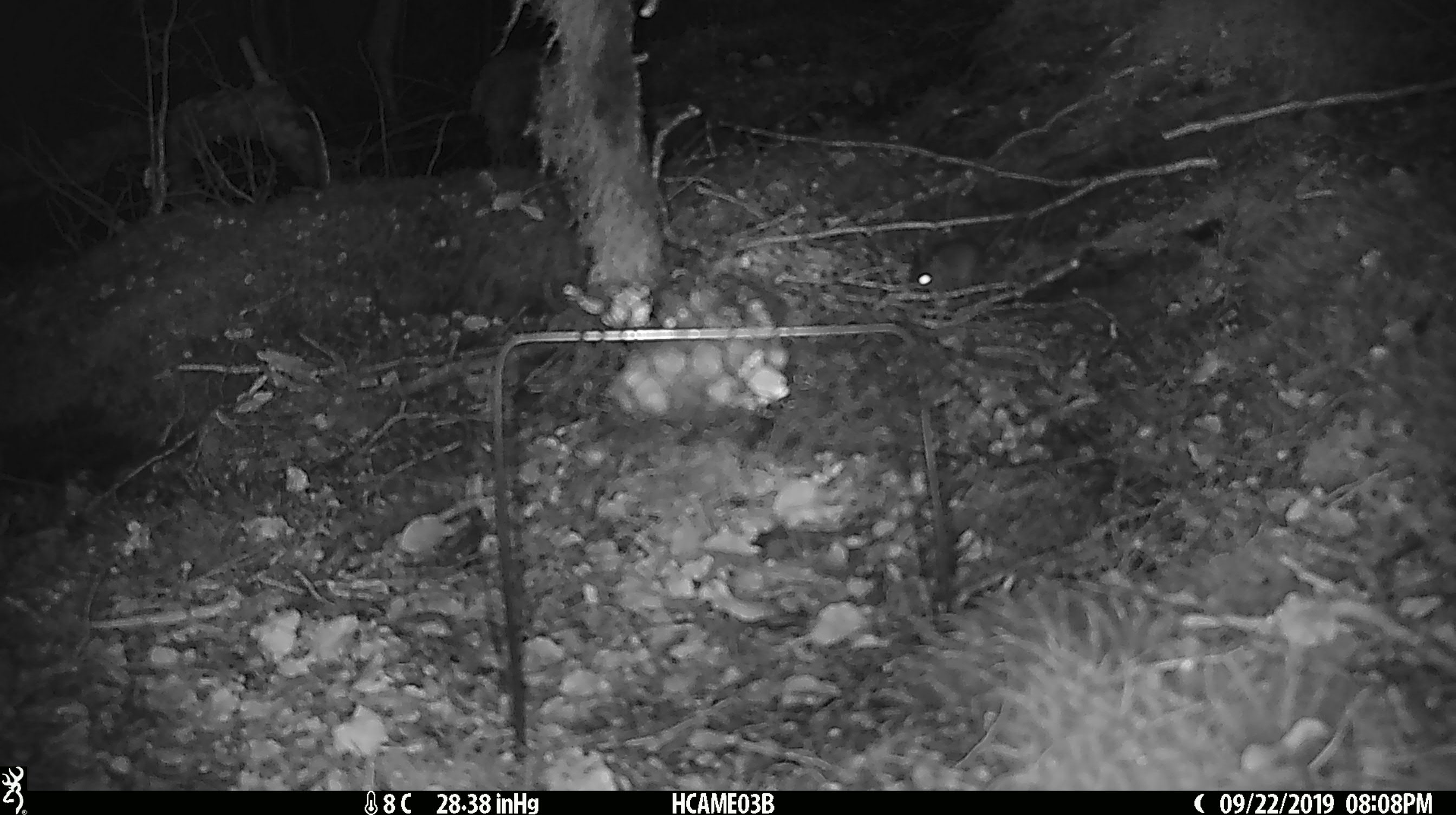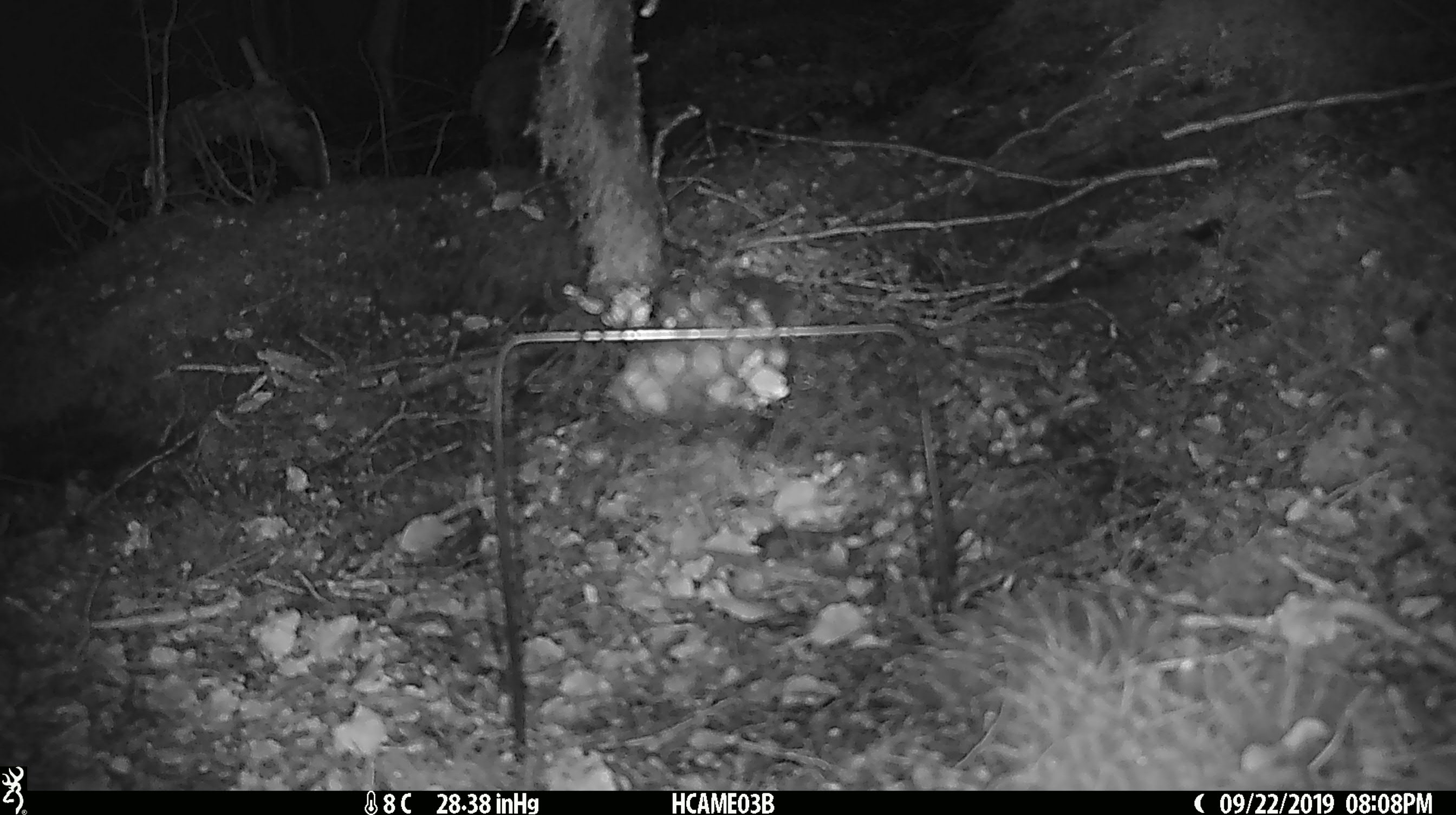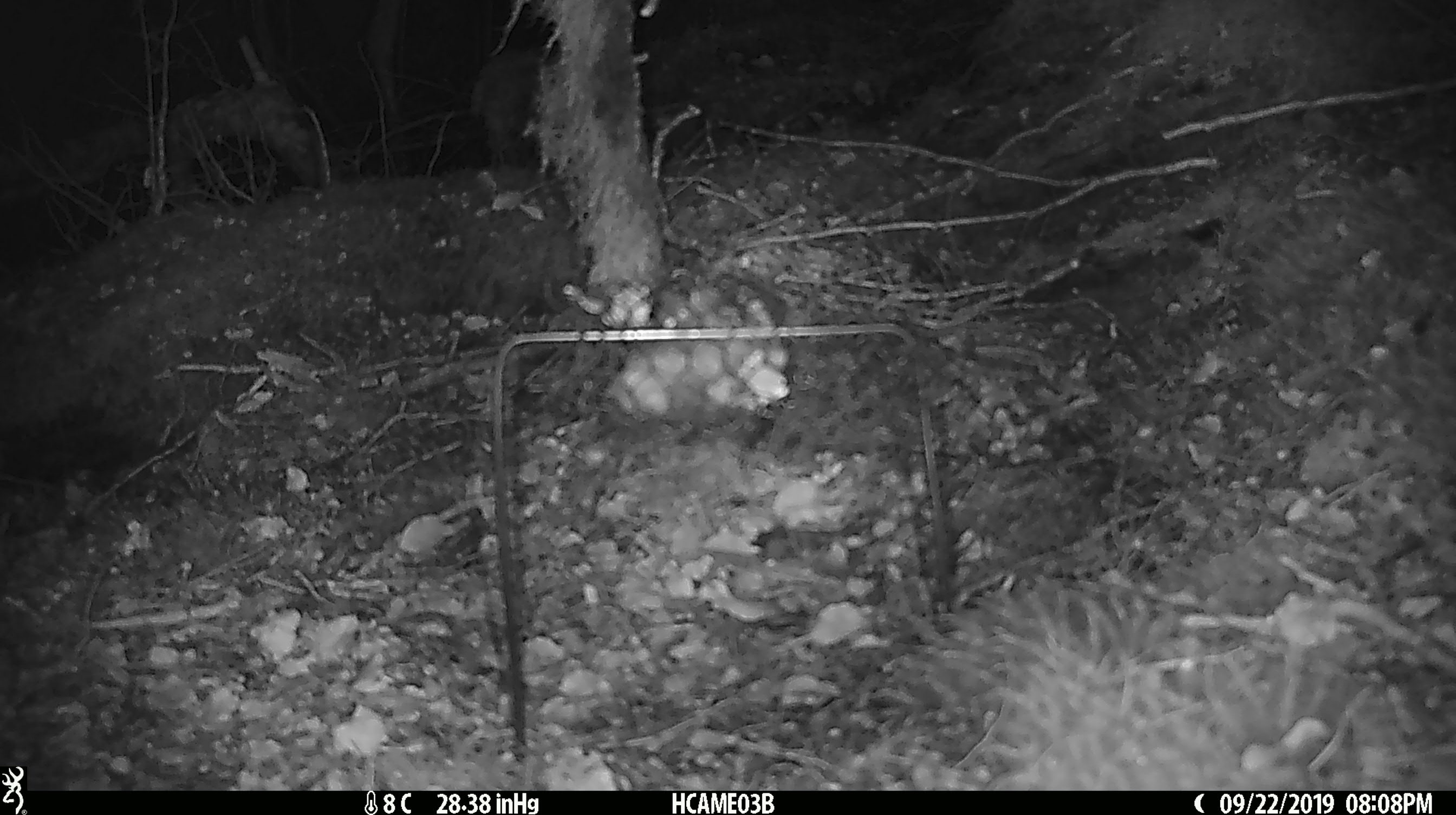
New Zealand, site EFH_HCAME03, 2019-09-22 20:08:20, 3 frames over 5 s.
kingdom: Animalia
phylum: Chordata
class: Mammalia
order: Rodentia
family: Muridae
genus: Mus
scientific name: Mus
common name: mouse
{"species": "mouse (Mus)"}